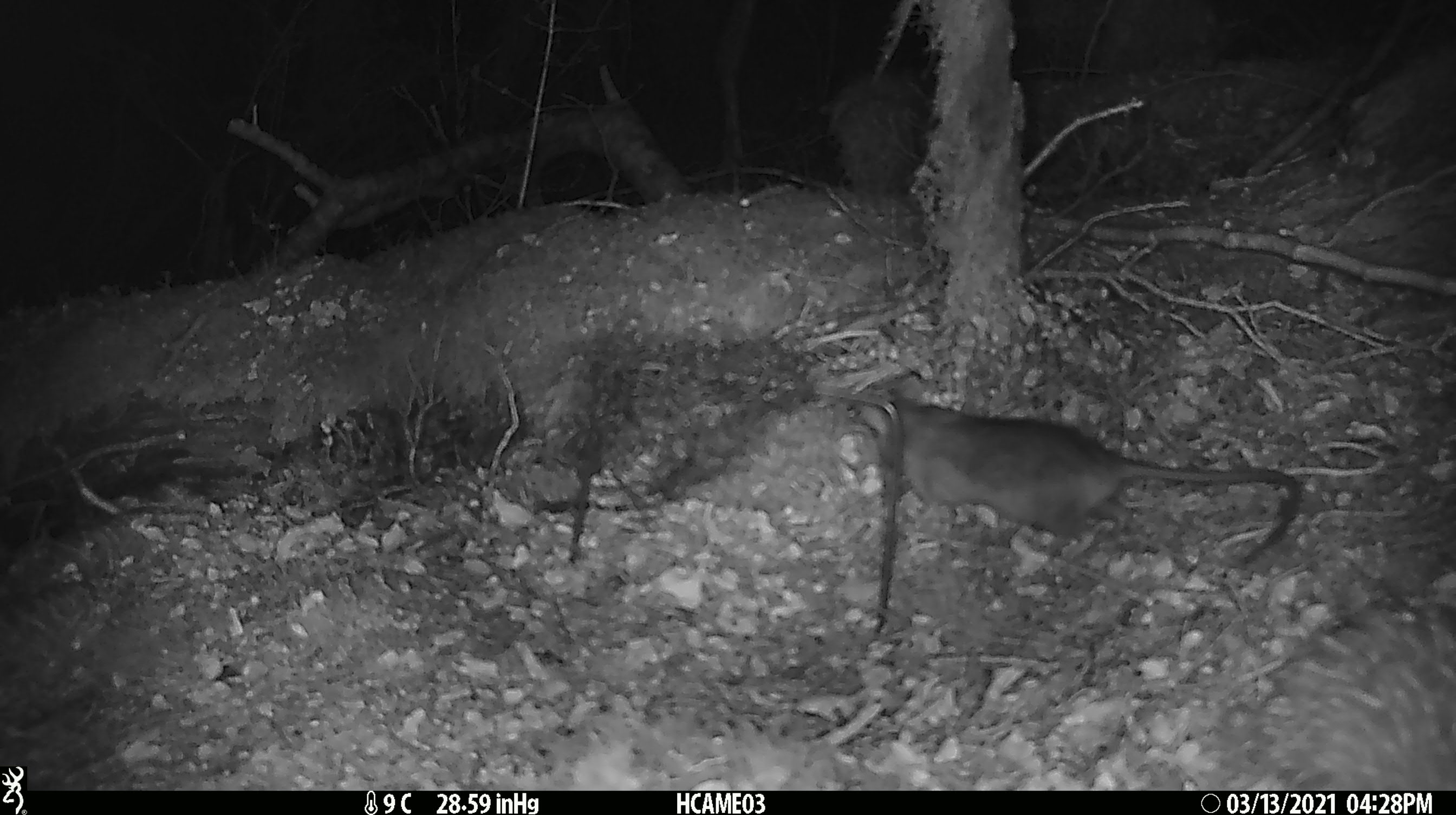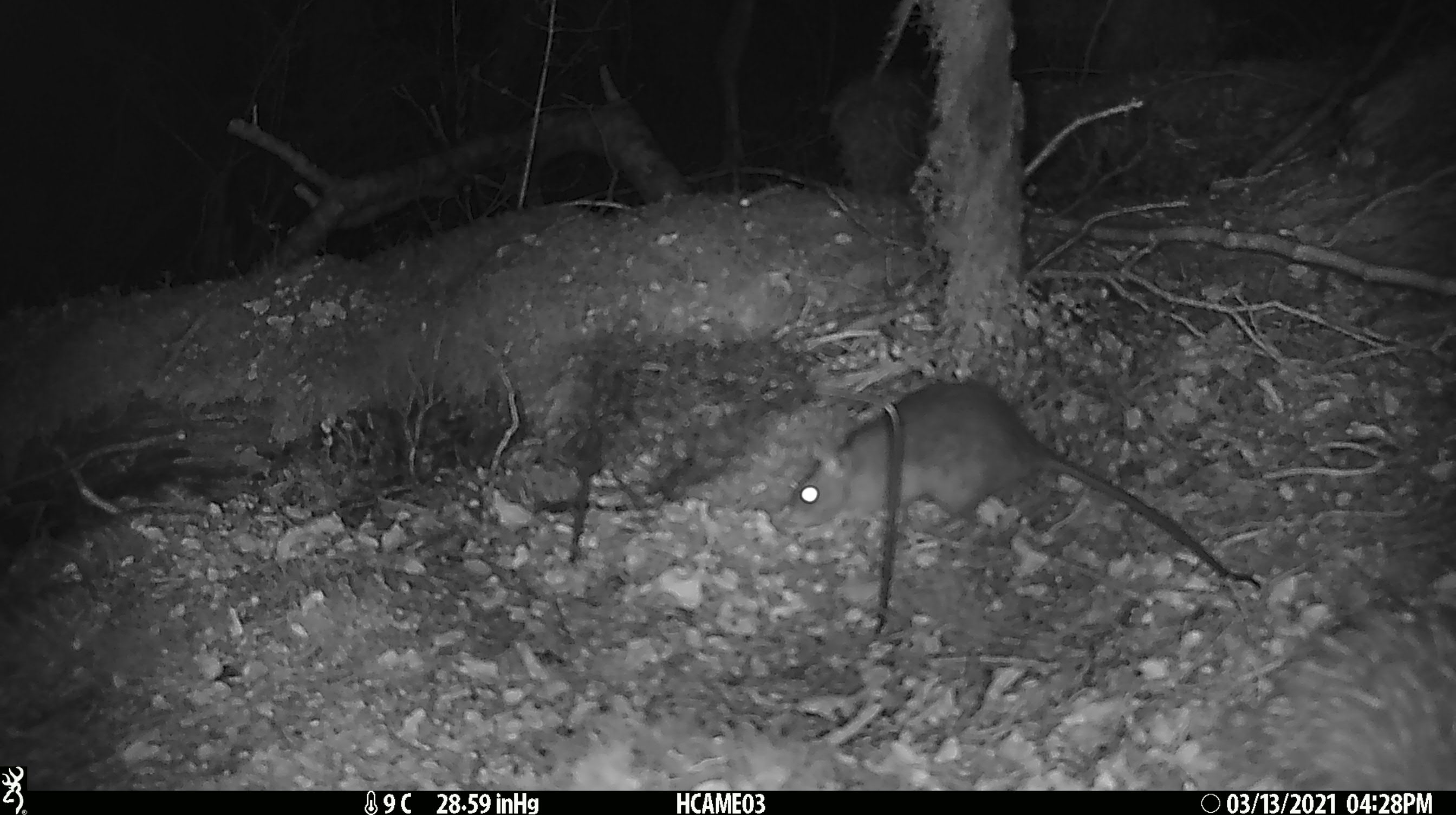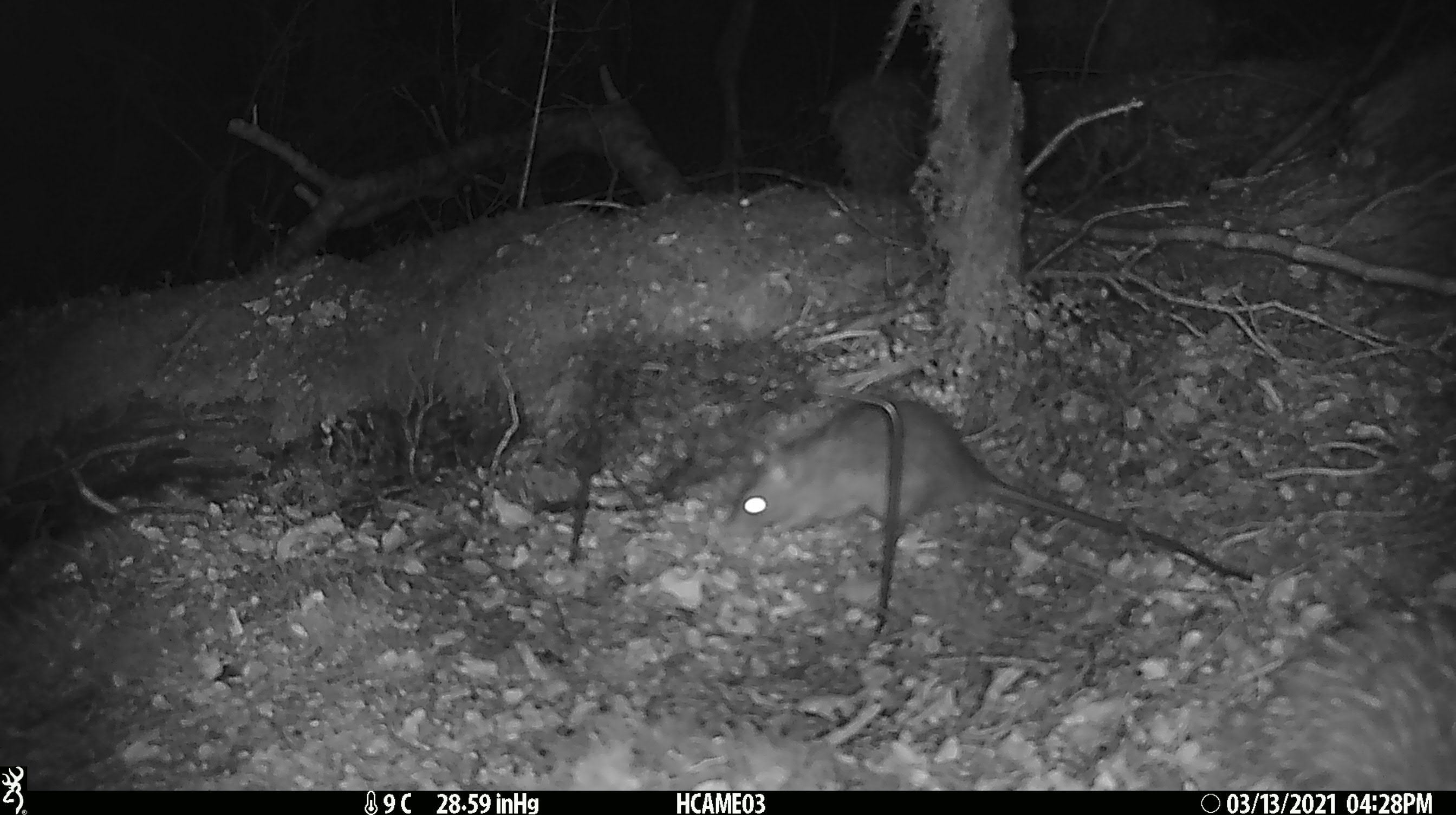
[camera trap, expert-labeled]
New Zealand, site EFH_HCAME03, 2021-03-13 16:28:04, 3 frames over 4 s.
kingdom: Animalia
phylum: Chordata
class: Mammalia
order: Rodentia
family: Muridae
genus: Rattus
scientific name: Rattus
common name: rat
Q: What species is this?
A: Rat (Rattus).